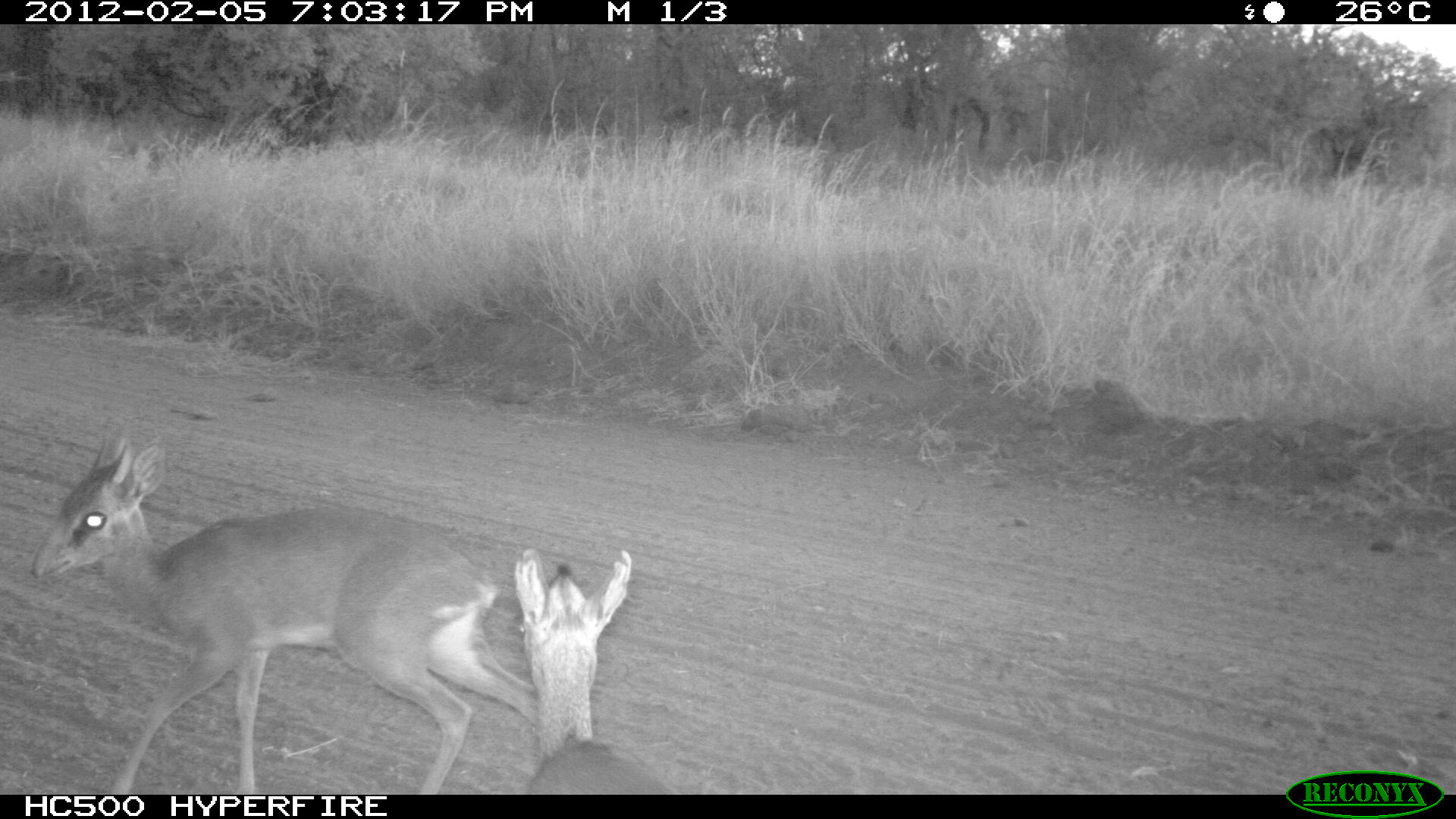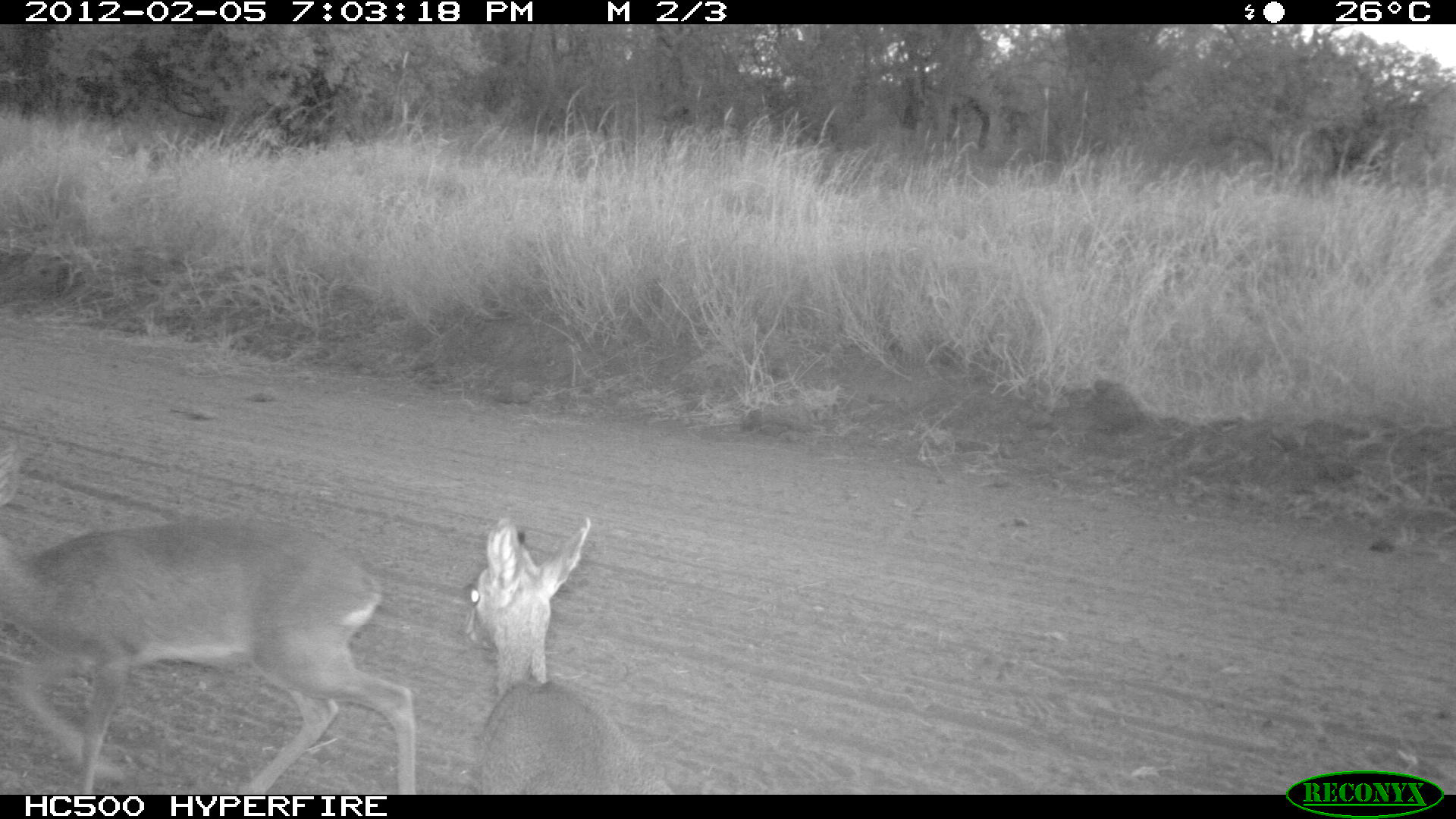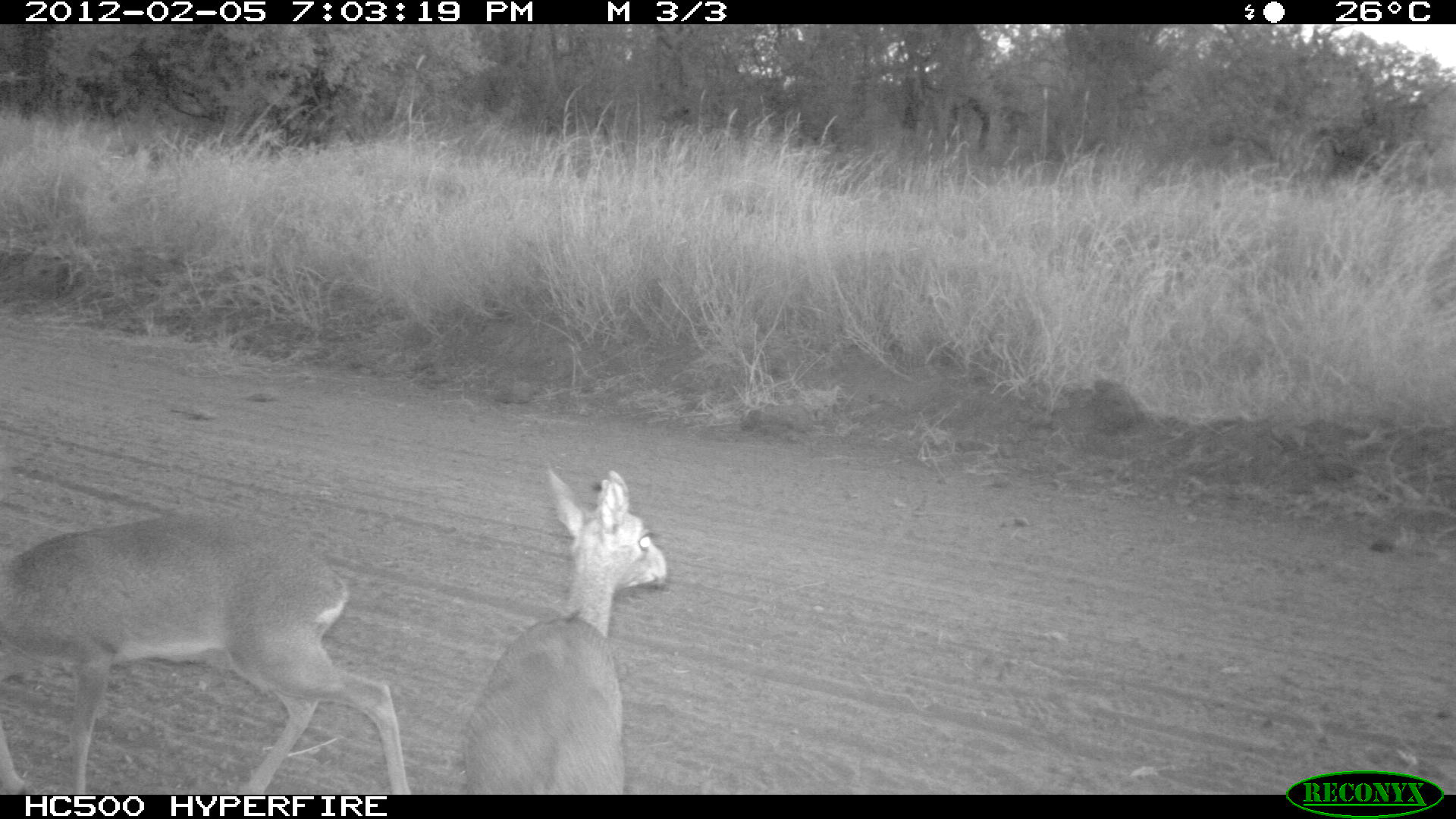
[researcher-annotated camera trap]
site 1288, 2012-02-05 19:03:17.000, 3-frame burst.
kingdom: Animalia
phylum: Chordata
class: Mammalia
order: Artiodactyla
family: Bovidae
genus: Madoqua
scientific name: Madoqua guentheri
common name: günther's dik-dik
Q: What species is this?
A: Madoqua guentheri (günther's dik-dik).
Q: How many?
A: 2.